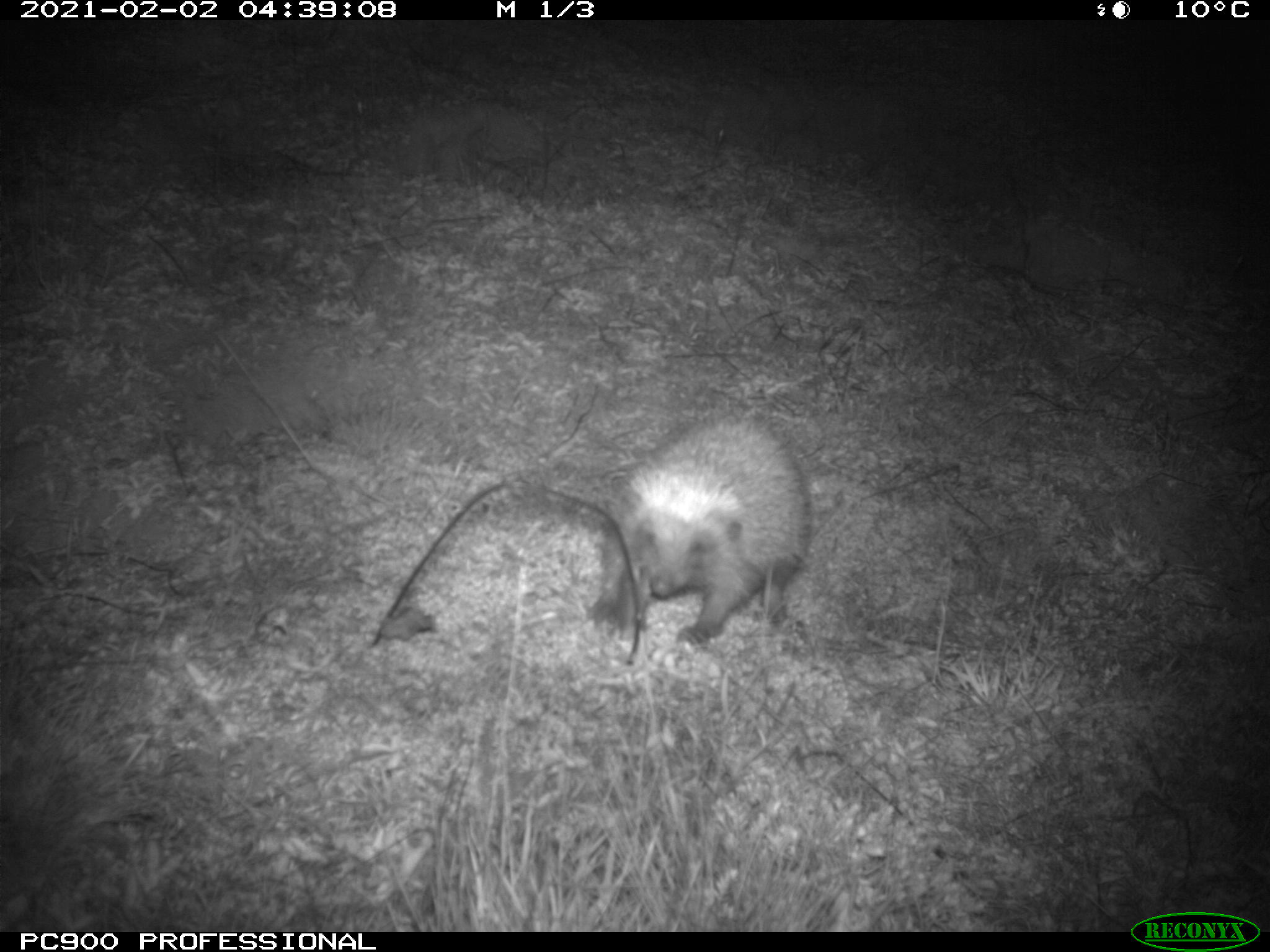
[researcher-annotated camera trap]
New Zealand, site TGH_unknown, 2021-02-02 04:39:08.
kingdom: Animalia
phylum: Chordata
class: Mammalia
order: Eulipotyphla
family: Erinaceidae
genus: Erinaceus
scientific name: Erinaceus europaeus europaeus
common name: european hedgehog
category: hedgehog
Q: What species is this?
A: Hedgehog (european hedgehog) (Erinaceus europaeus europaeus).